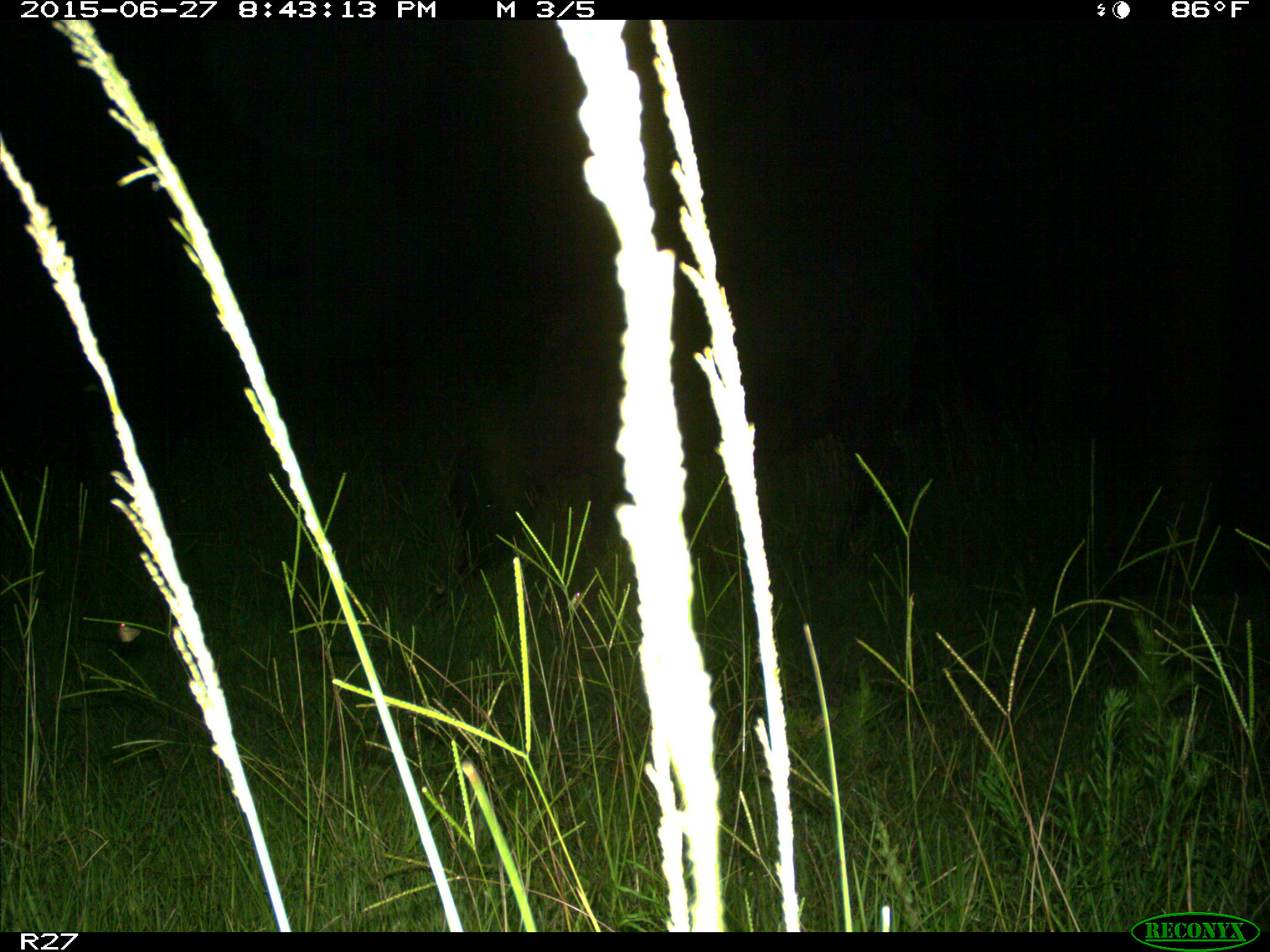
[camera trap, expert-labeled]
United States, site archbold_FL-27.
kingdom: Animalia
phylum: Chordata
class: Mammalia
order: Artiodactyla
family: Bovidae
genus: Bos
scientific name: Bos taurus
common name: domestic cow